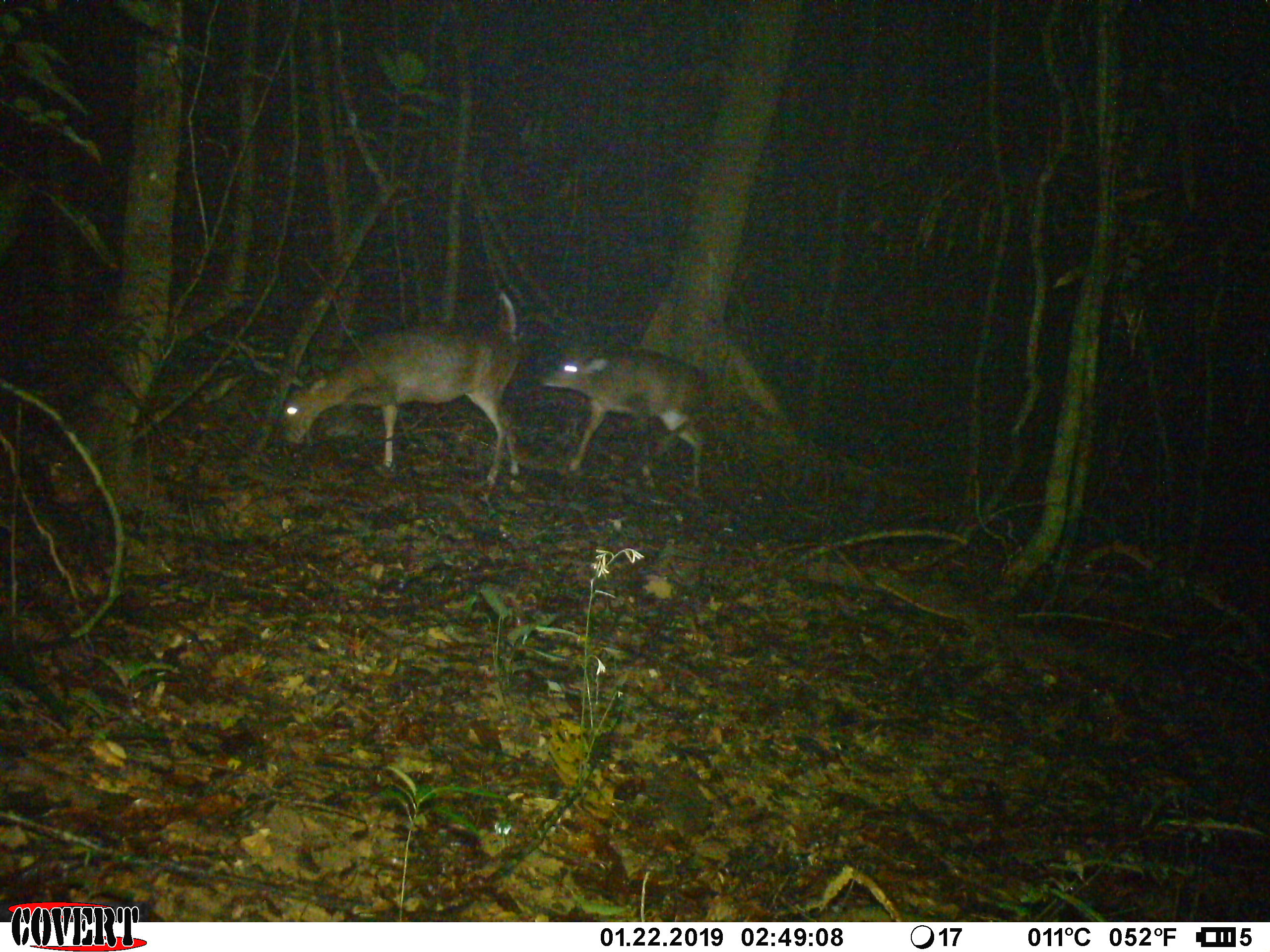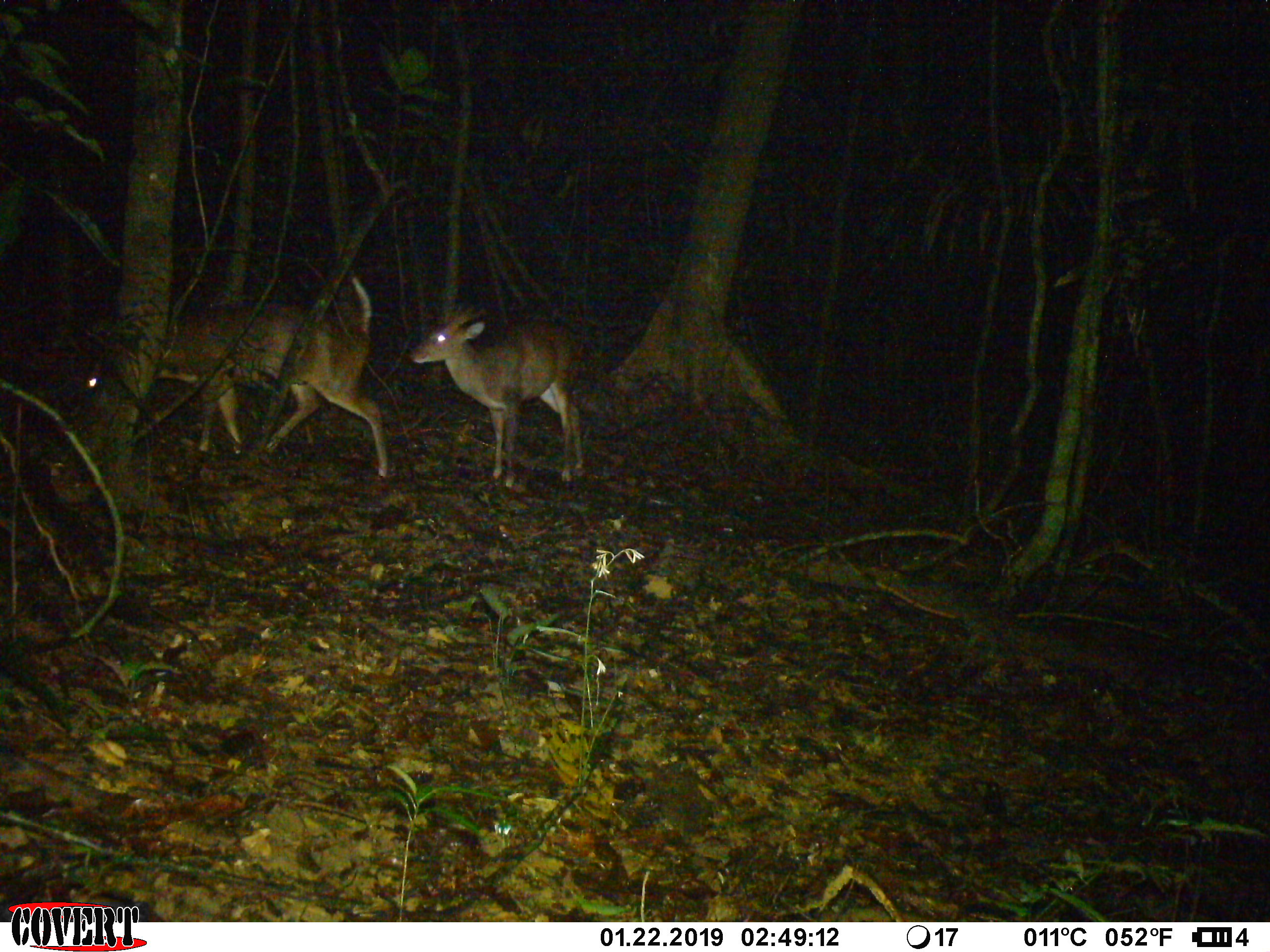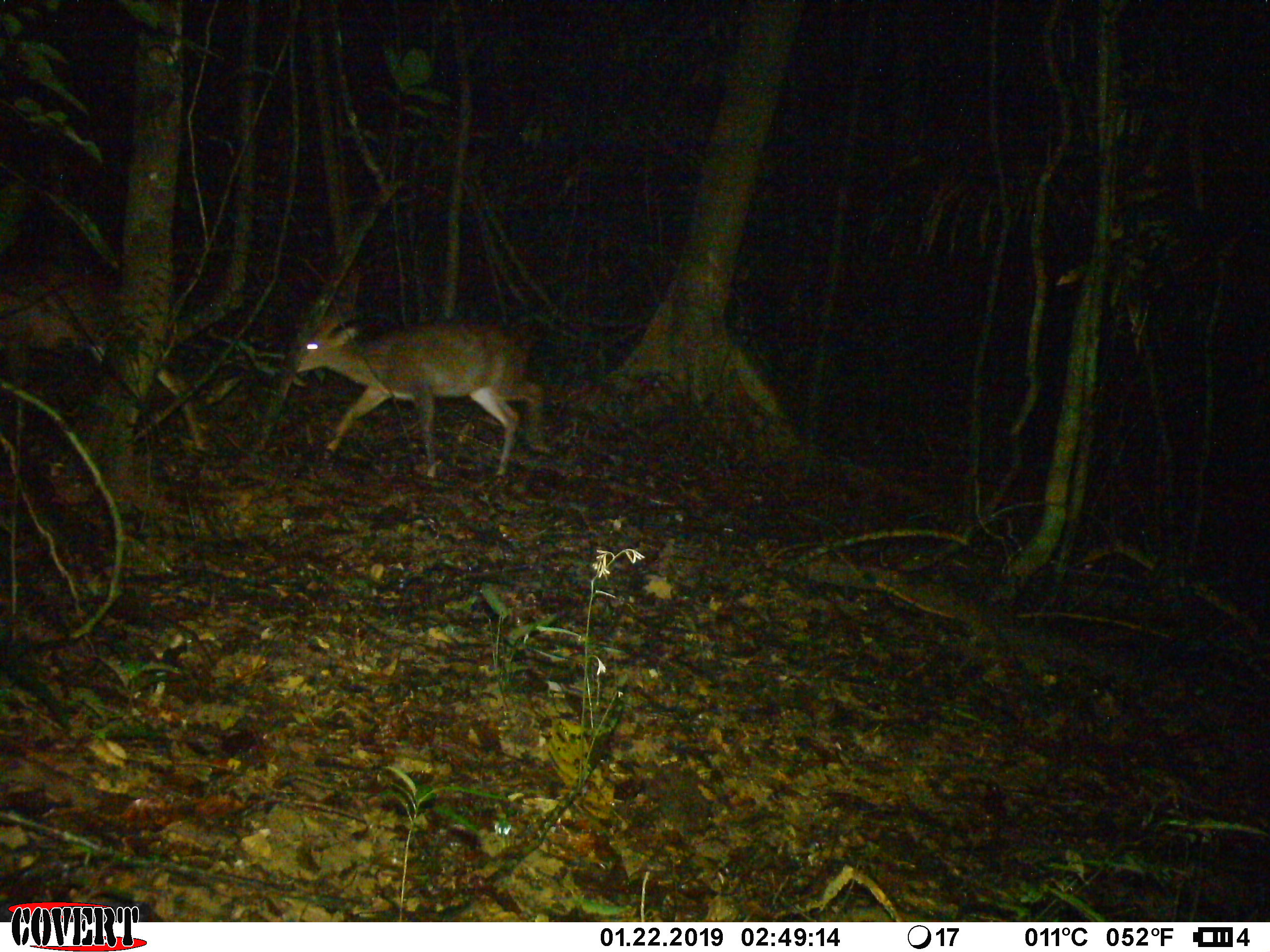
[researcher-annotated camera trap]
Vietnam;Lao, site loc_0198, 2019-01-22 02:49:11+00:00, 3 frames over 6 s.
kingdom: Animalia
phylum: Chordata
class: Mammalia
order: Artiodactyla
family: Cervidae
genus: Muntiacus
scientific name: Muntiacus vuquangensis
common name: large-antlered muntjac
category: large antlered muntjac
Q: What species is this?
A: Large antlered muntjac (large-antlered muntjac) (Muntiacus vuquangensis).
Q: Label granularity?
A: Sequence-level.